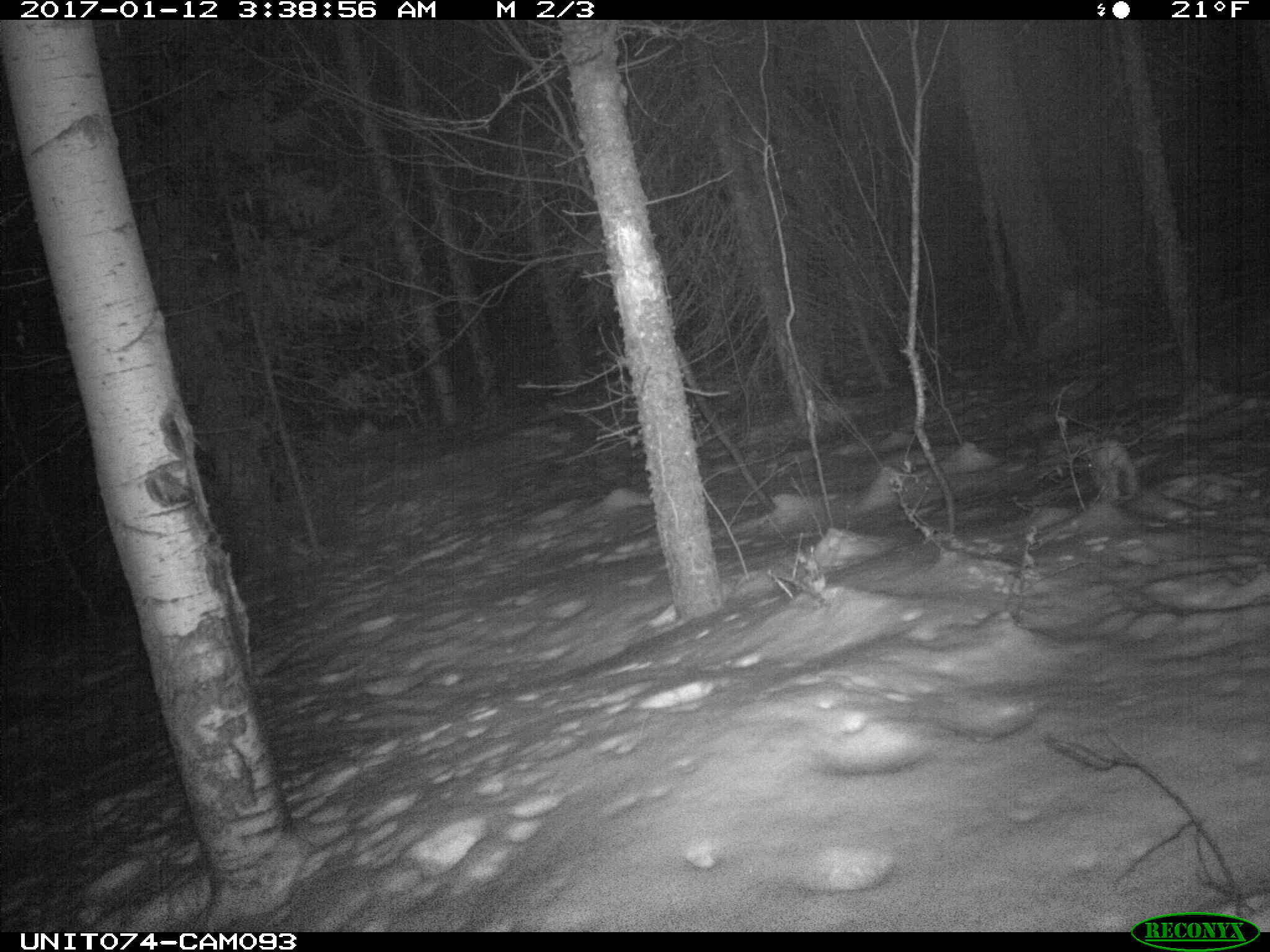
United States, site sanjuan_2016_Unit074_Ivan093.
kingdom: Animalia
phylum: Chordata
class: Mammalia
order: Lagomorpha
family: Leporidae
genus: Lepus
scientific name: Lepus americanus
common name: snowshoe hare